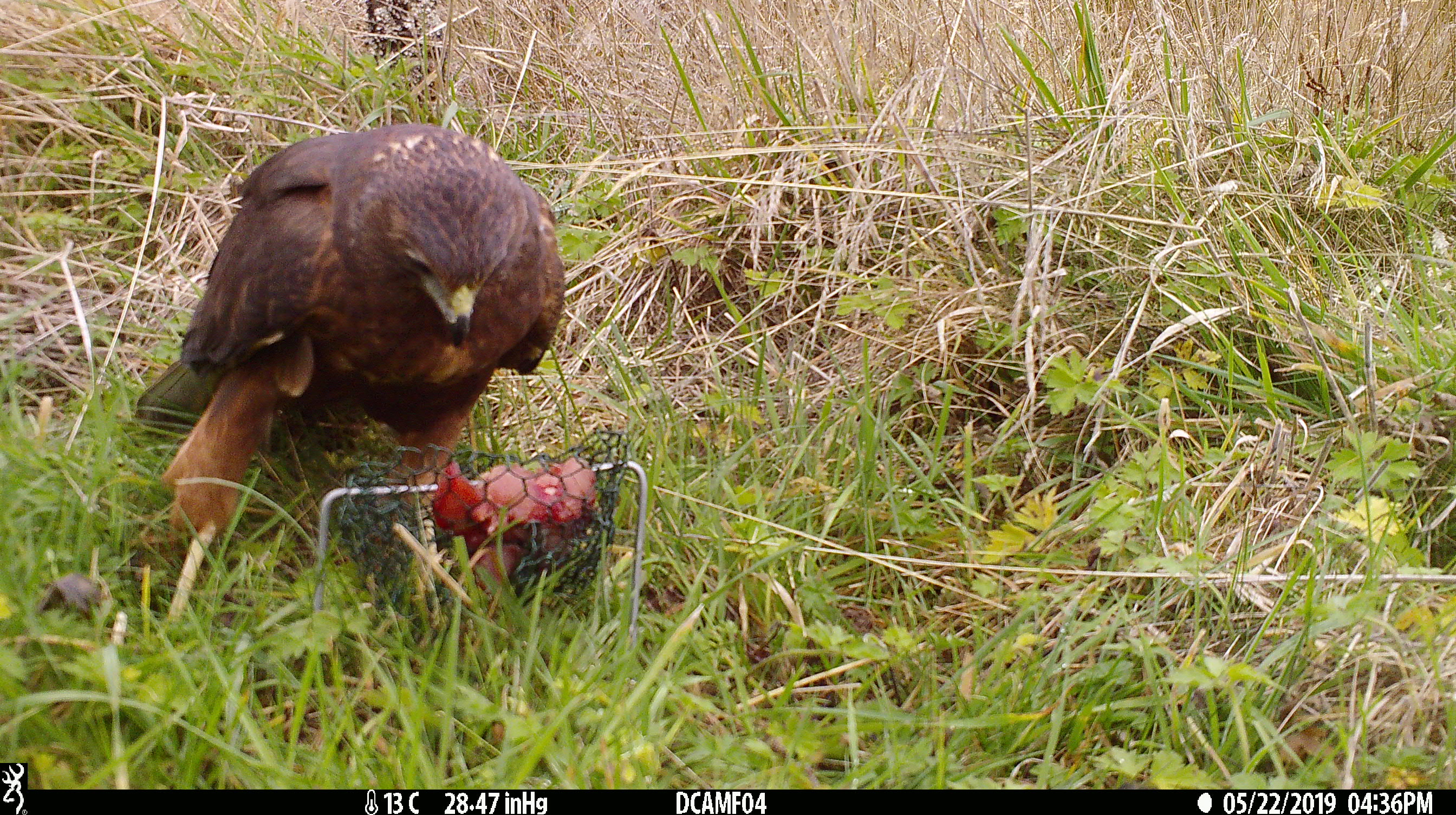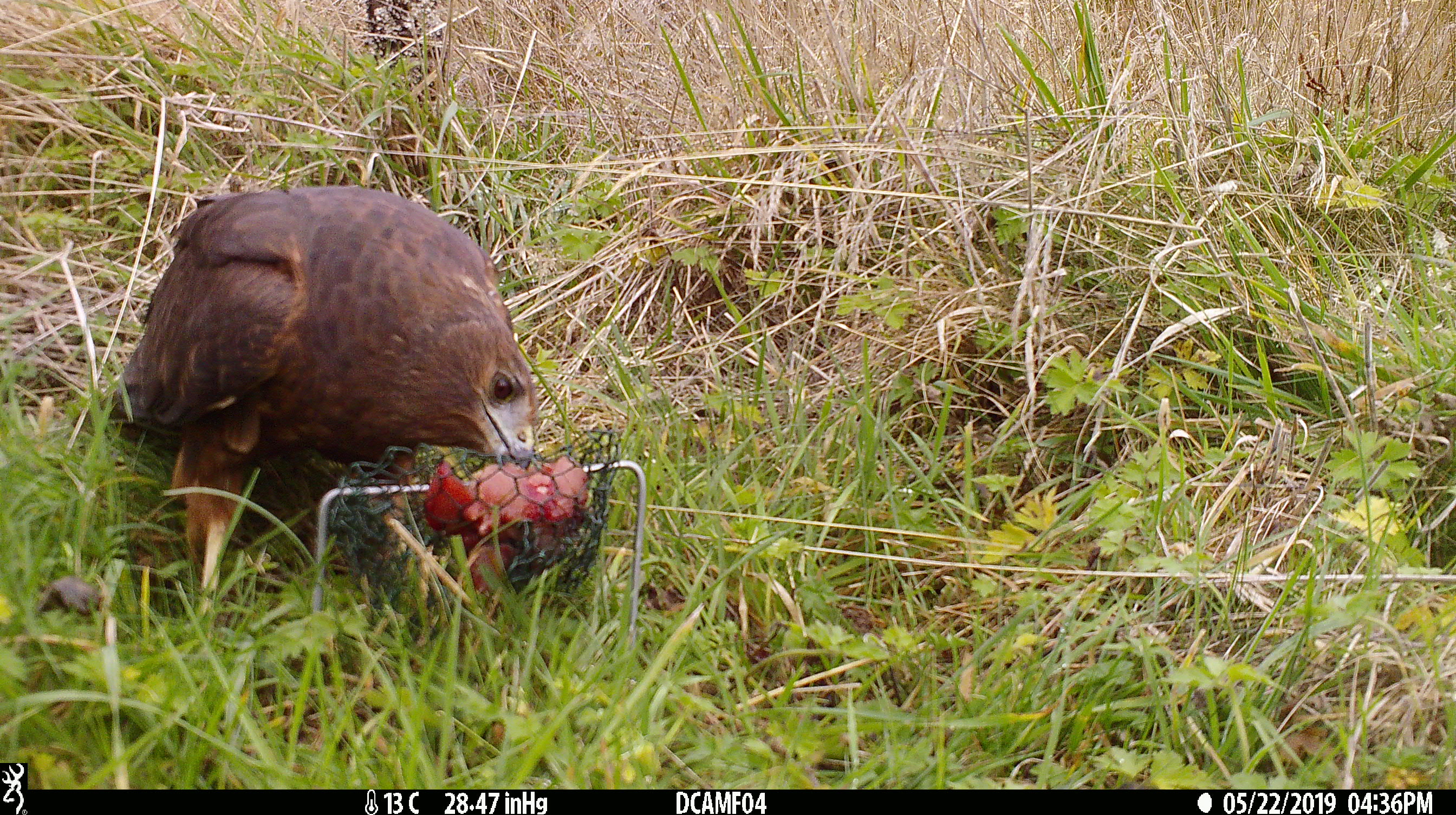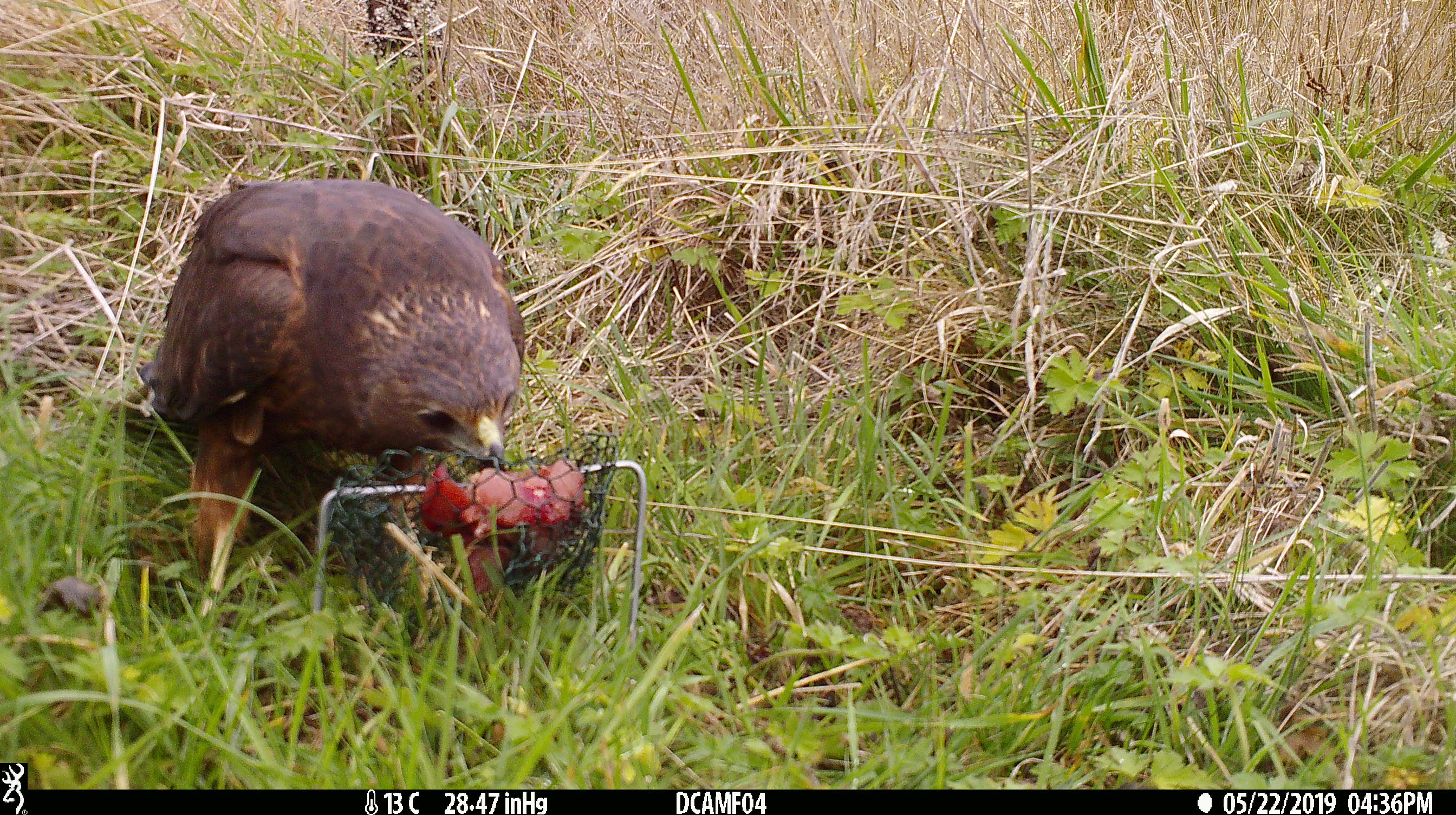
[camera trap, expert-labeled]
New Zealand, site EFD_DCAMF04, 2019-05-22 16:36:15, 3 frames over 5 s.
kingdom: Animalia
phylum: Chordata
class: Aves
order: Accipitriformes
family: Accipitridae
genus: Circus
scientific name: Circus approximans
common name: swamp harrier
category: harrier